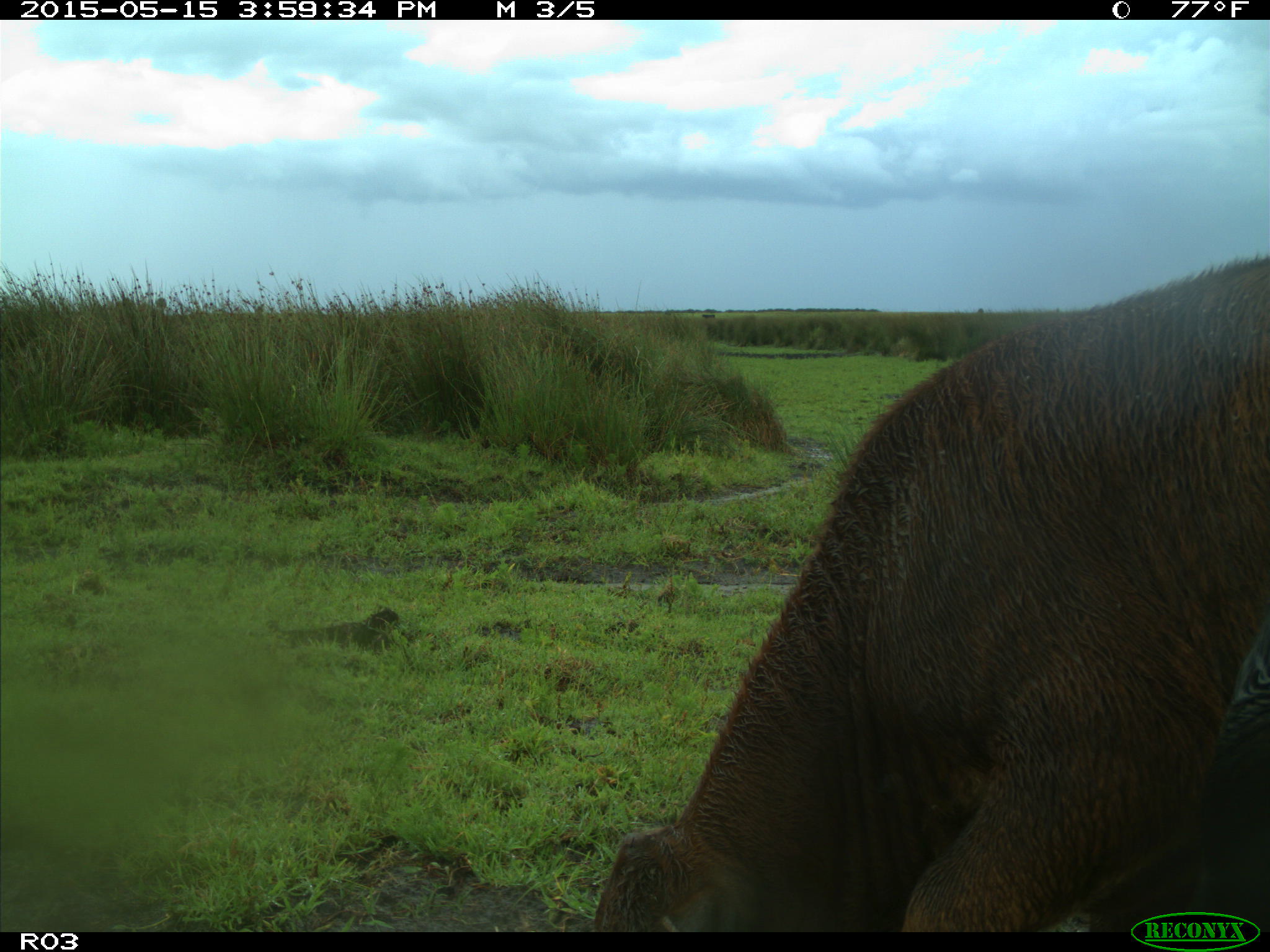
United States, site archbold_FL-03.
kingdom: Animalia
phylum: Chordata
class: Mammalia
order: Artiodactyla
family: Bovidae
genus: Bos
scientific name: Bos taurus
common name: domestic cow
Bos taurus (domestic cow).